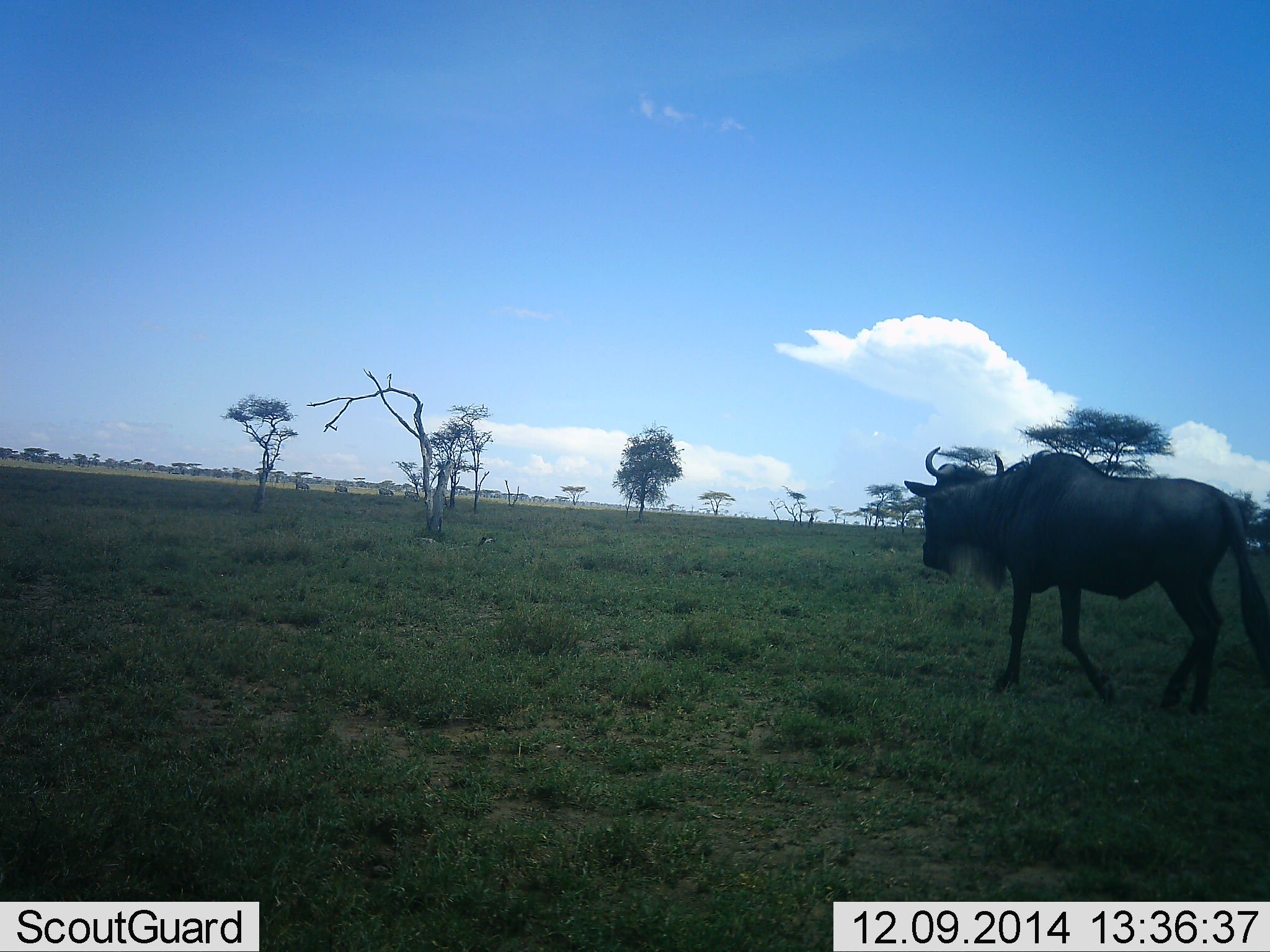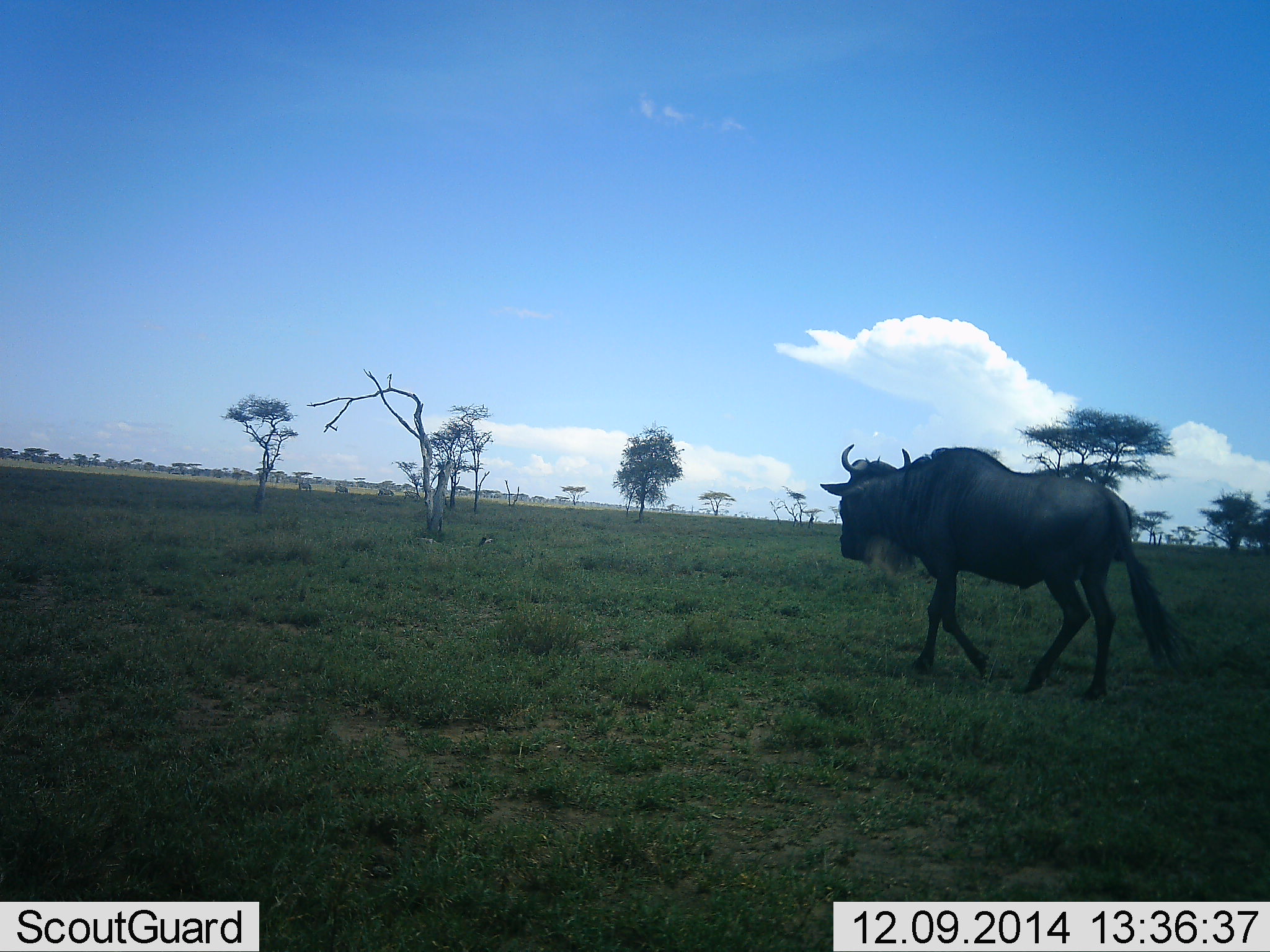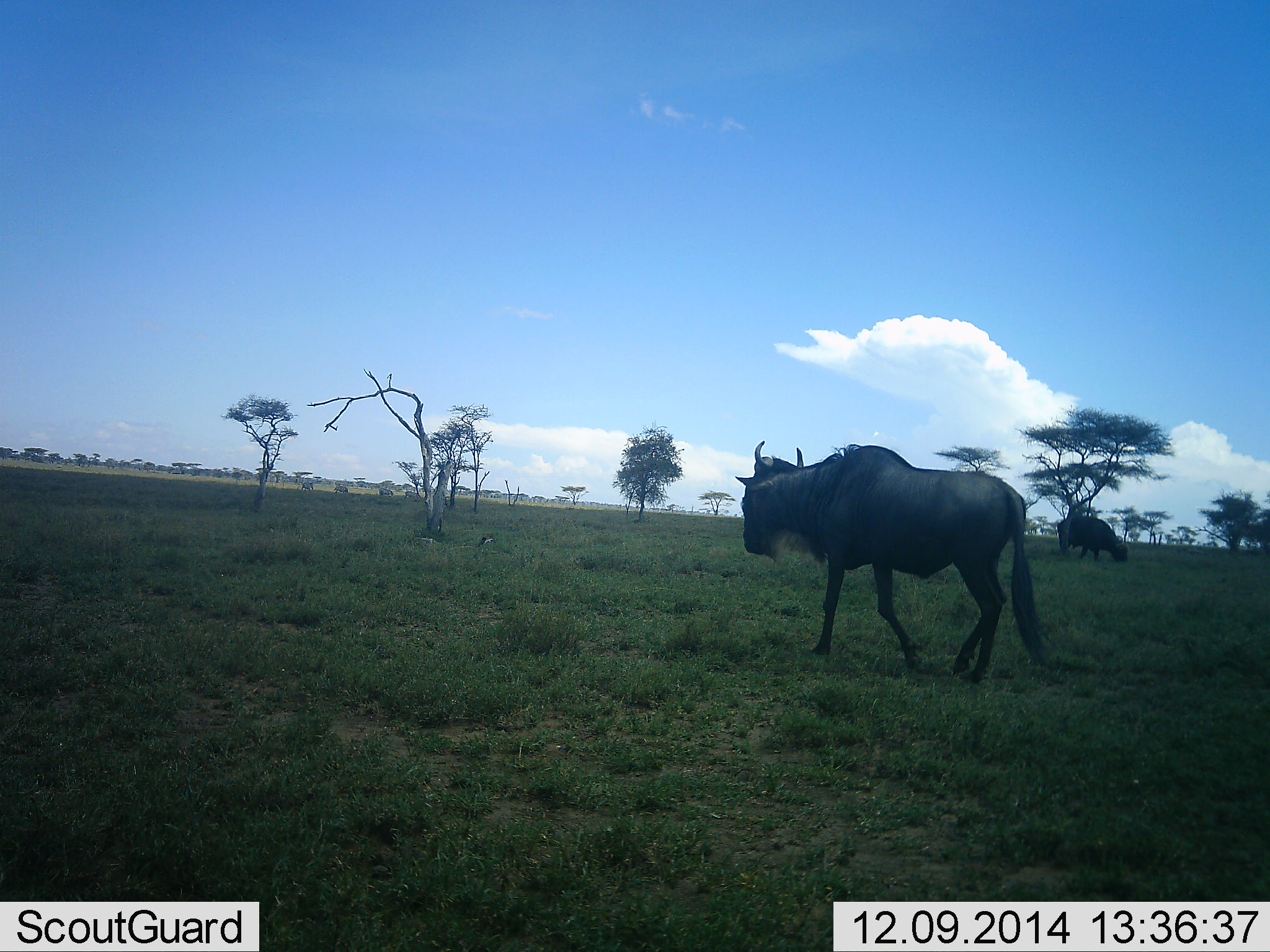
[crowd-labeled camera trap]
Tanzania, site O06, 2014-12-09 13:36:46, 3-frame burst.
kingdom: Animalia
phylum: Chordata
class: Mammalia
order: Artiodactyla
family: Bovidae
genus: Connochaetes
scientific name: Connochaetes taurinus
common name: blue wildebeest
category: wildebeest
Wildebeest (blue wildebeest) (Connochaetes taurinus), count 1. Behavior (volunteer vote fractions): standing 7%, resting 0%, moving 100%, interacting 0%. Young present (vote fraction): 0%. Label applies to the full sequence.